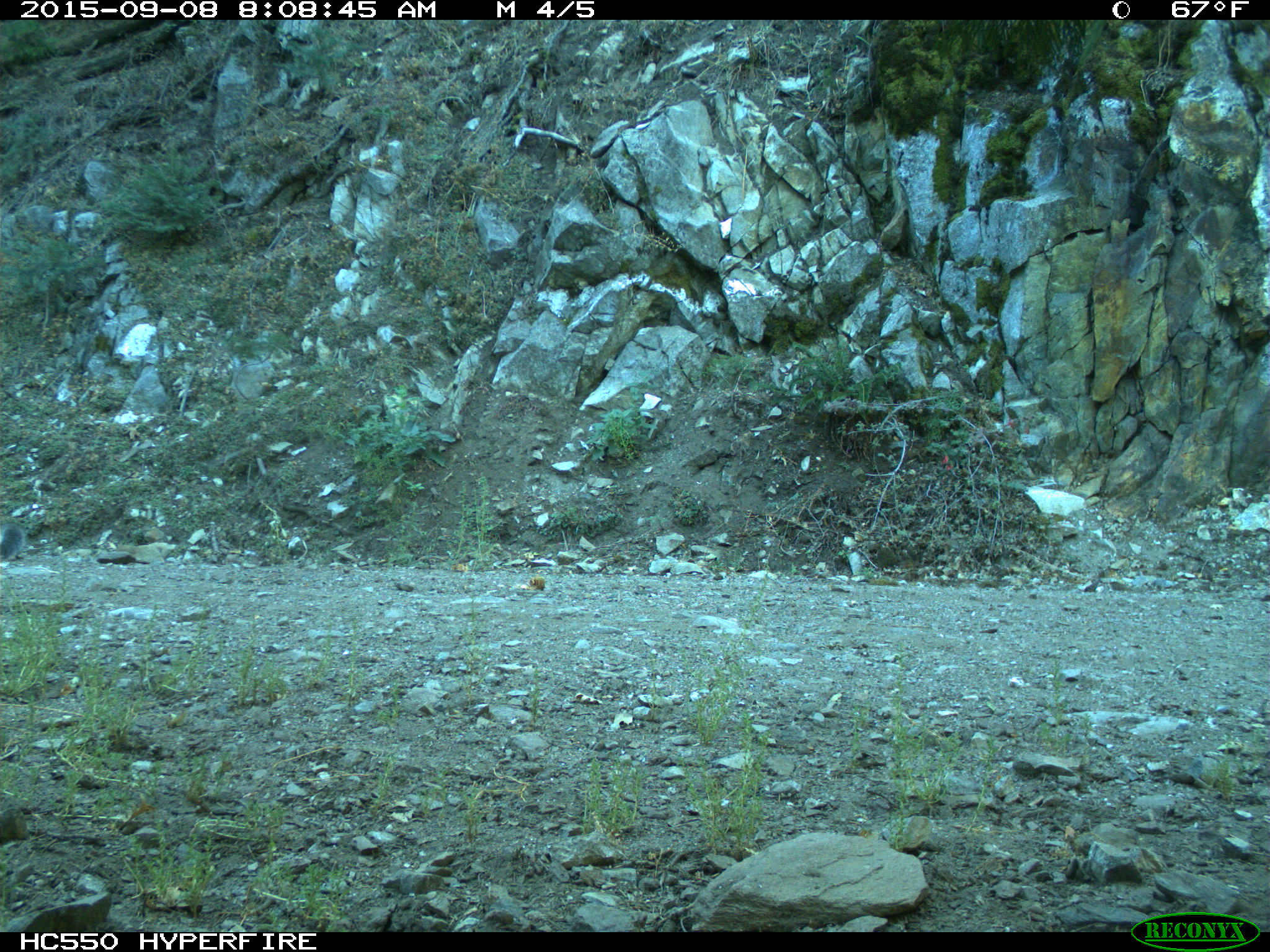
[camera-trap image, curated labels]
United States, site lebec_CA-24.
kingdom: Animalia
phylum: Chordata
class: Mammalia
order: Rodentia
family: Sciuridae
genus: Sciurus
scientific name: Sciurus carolinensis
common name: eastern gray squirrel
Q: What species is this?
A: Sciurus carolinensis (eastern gray squirrel).